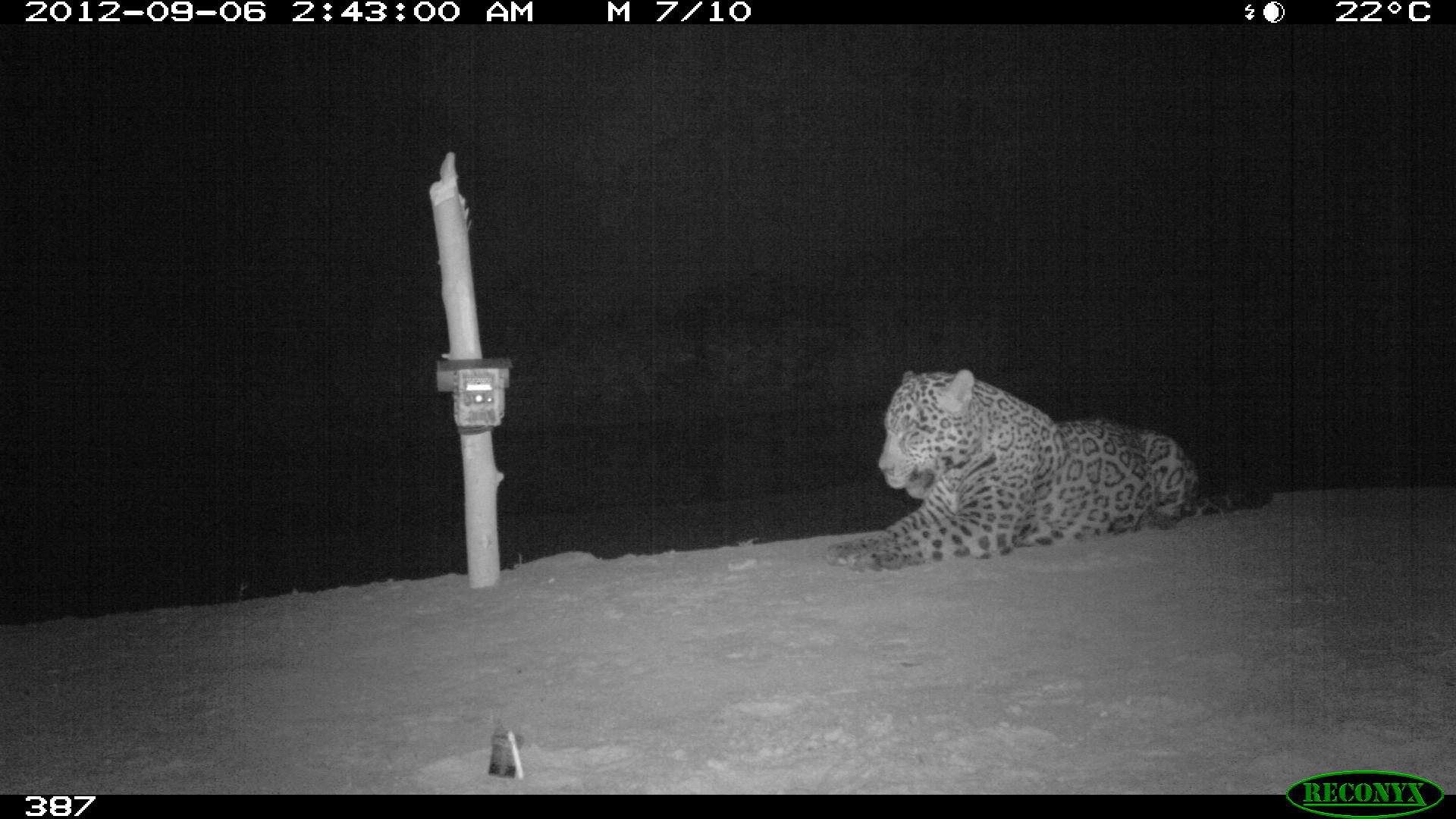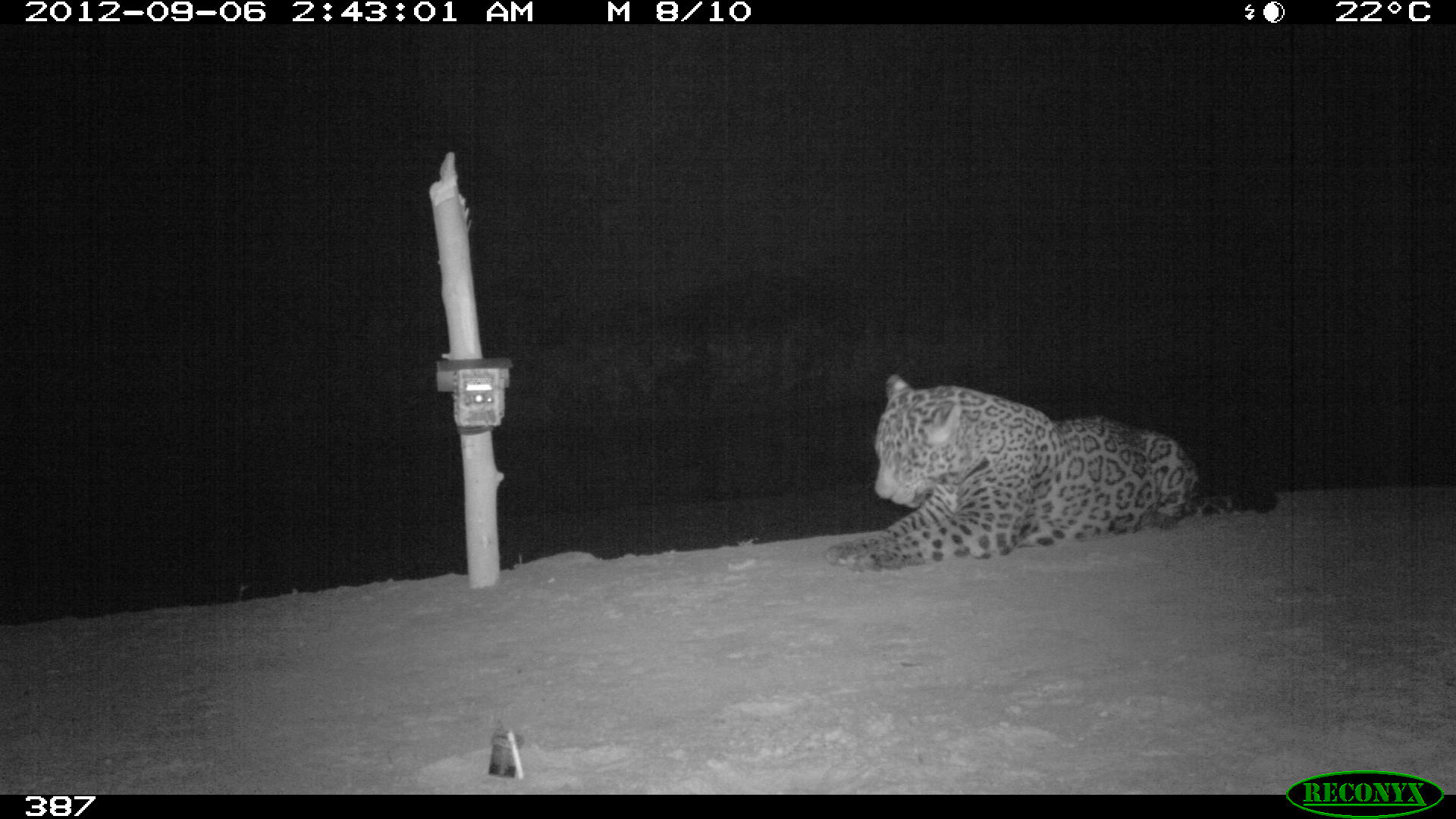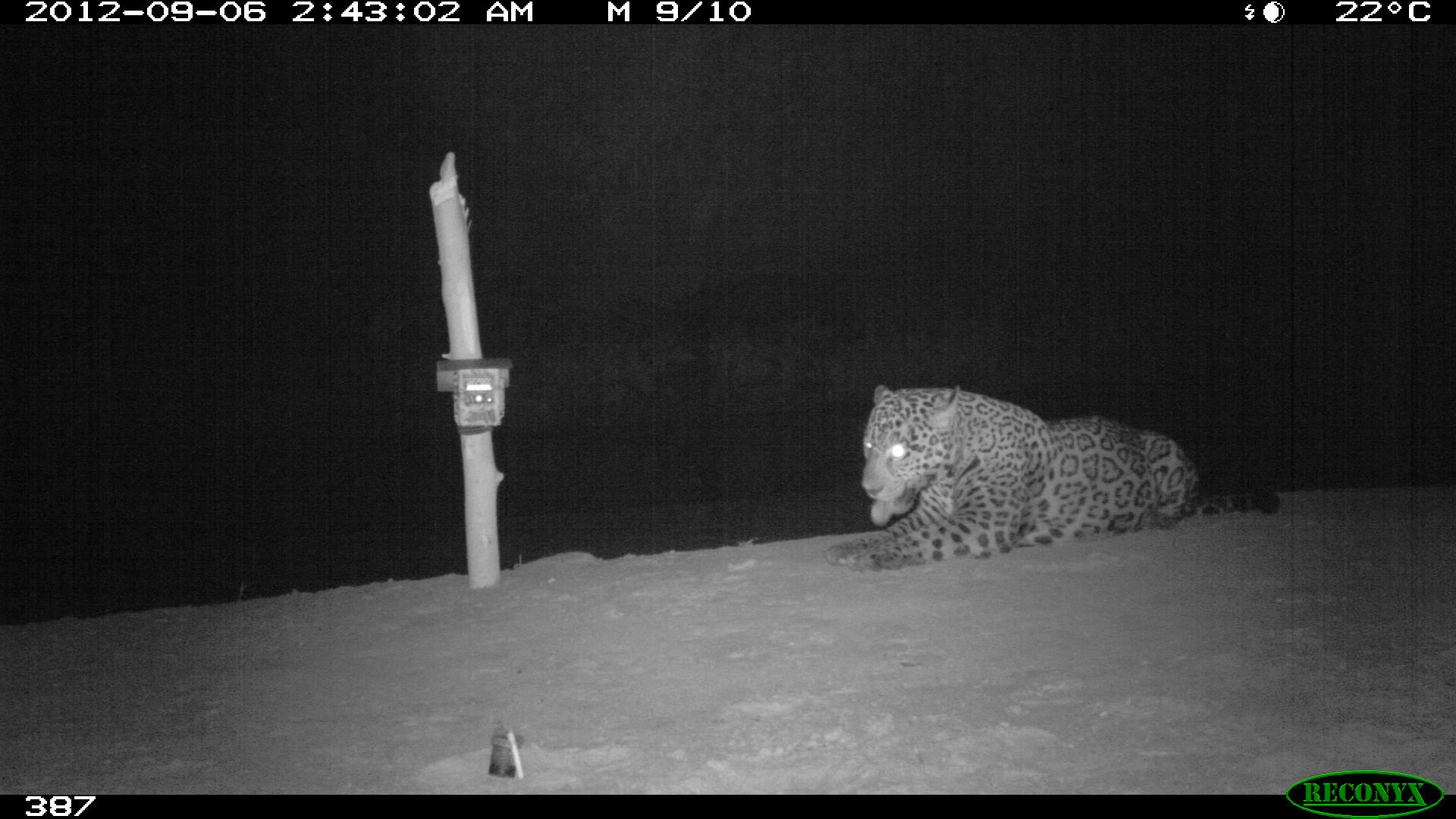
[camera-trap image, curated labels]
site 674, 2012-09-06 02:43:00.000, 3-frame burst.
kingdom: Animalia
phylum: Chordata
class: Mammalia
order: Carnivora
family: Felidae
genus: Panthera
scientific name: Panthera onca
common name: jaguar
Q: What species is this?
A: Panthera onca (jaguar).